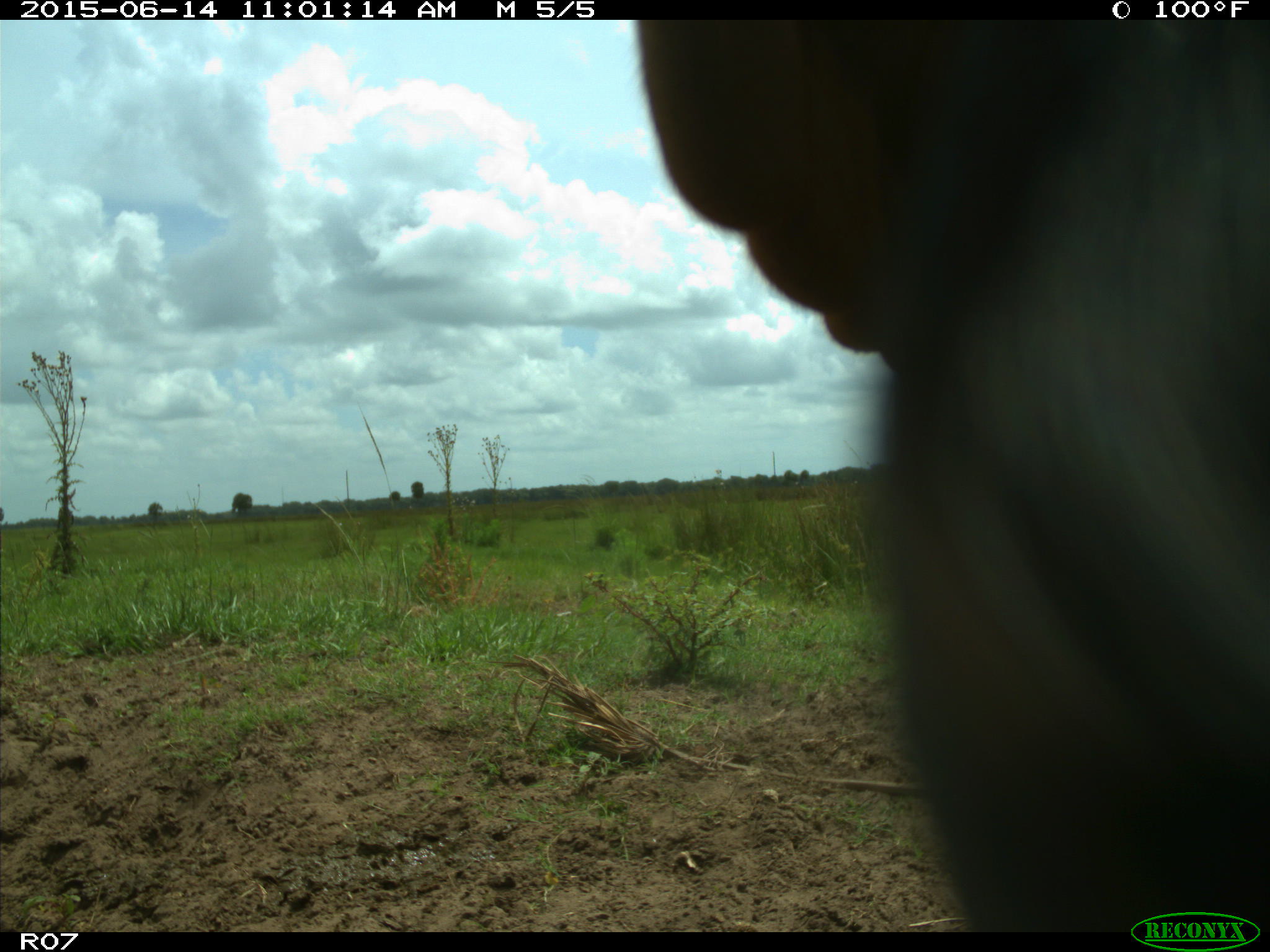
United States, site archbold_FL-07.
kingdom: Animalia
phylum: Chordata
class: Mammalia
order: Artiodactyla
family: Bovidae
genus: Bos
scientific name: Bos taurus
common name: domestic cow